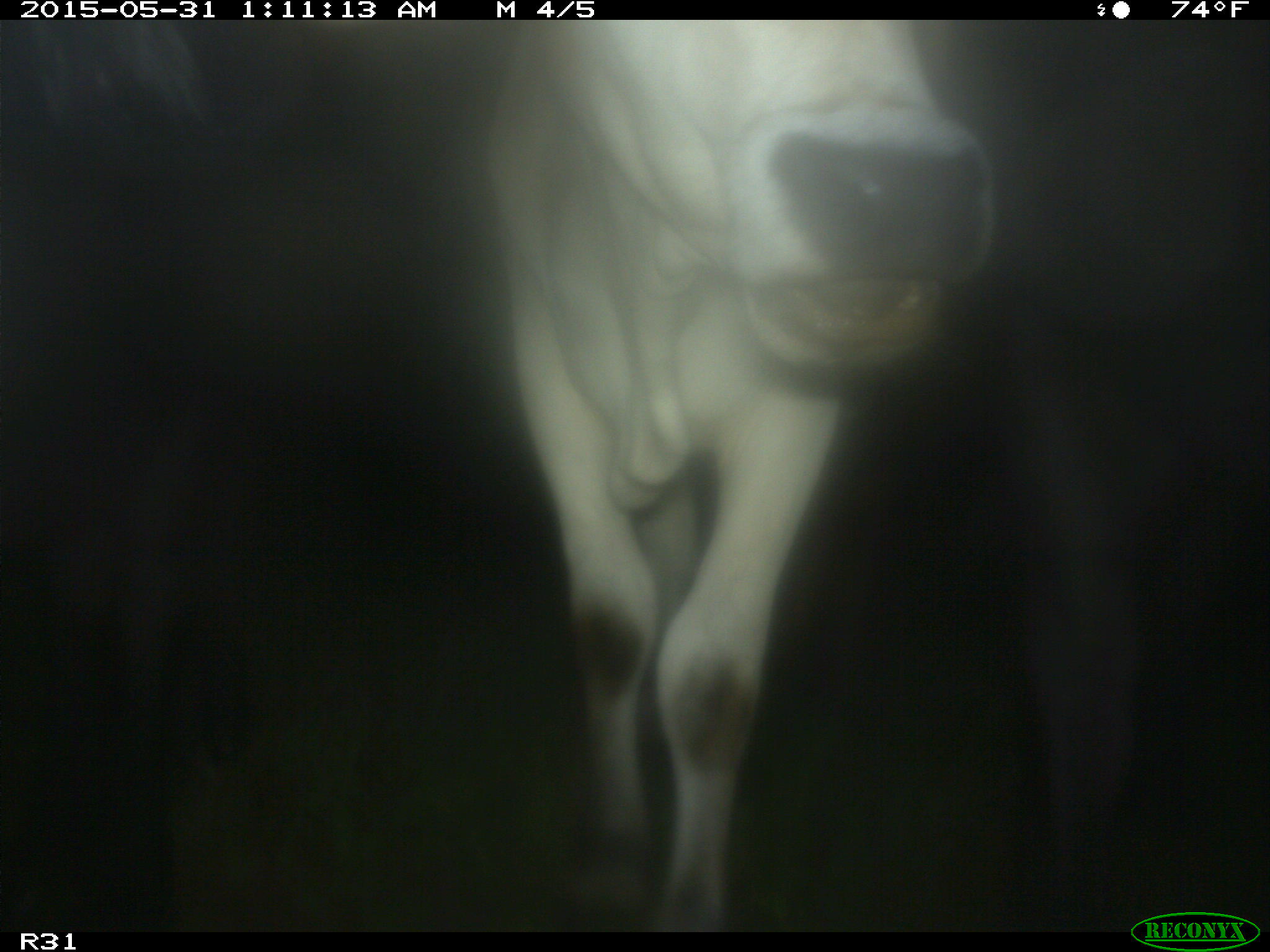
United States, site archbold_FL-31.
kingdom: Animalia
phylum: Chordata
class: Mammalia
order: Artiodactyla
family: Bovidae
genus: Bos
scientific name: Bos taurus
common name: domestic cow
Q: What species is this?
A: Bos taurus (domestic cow).